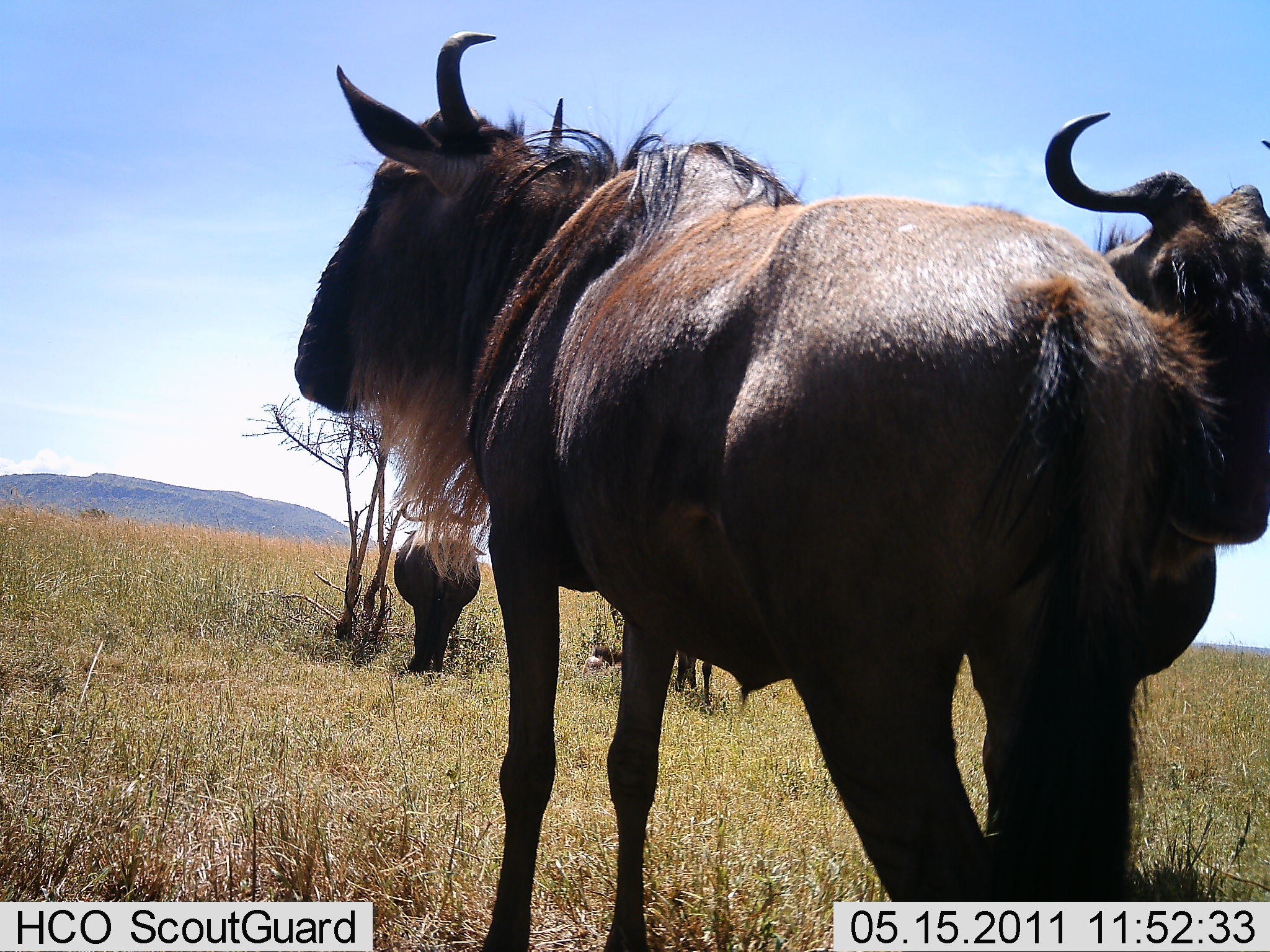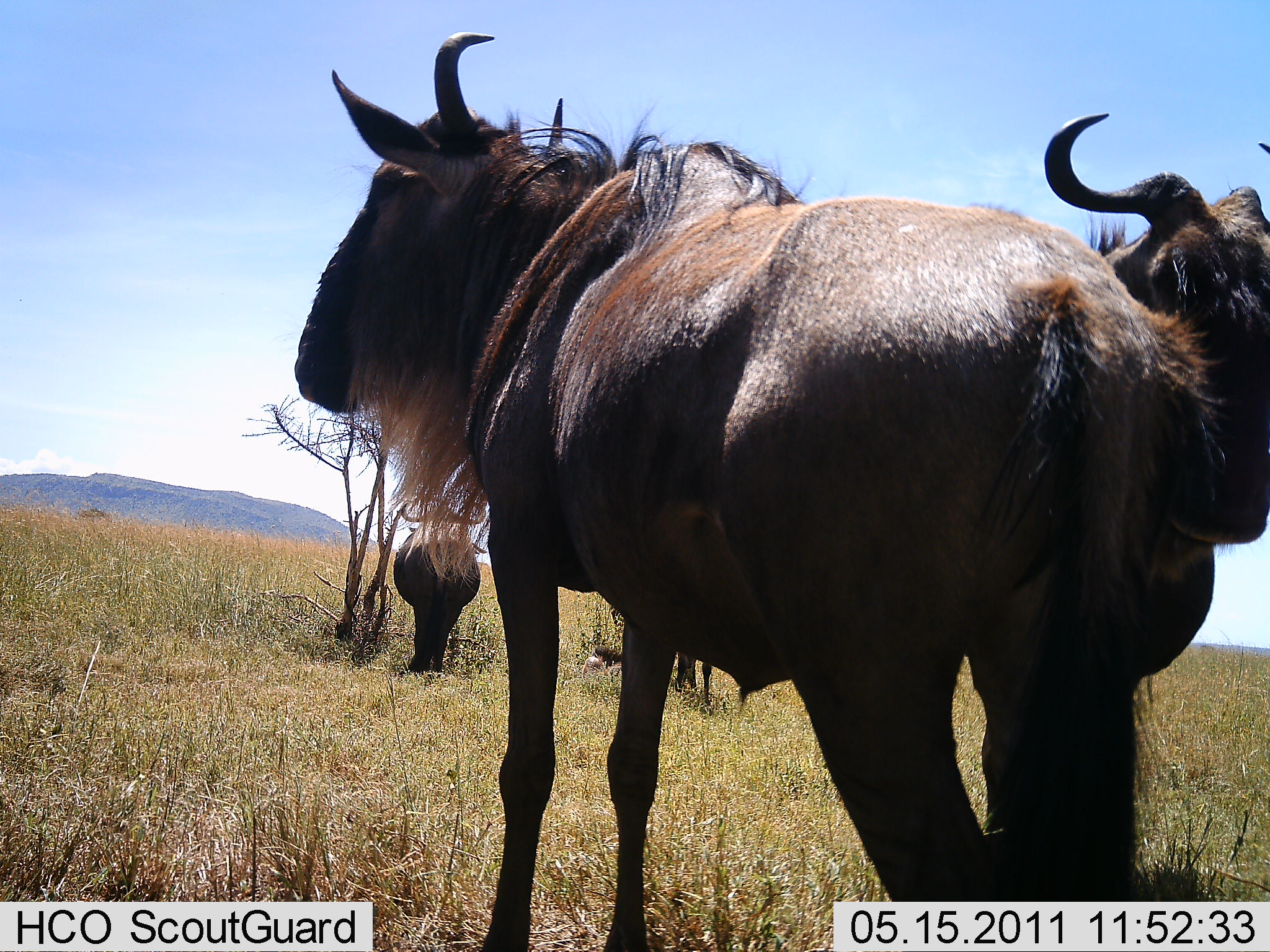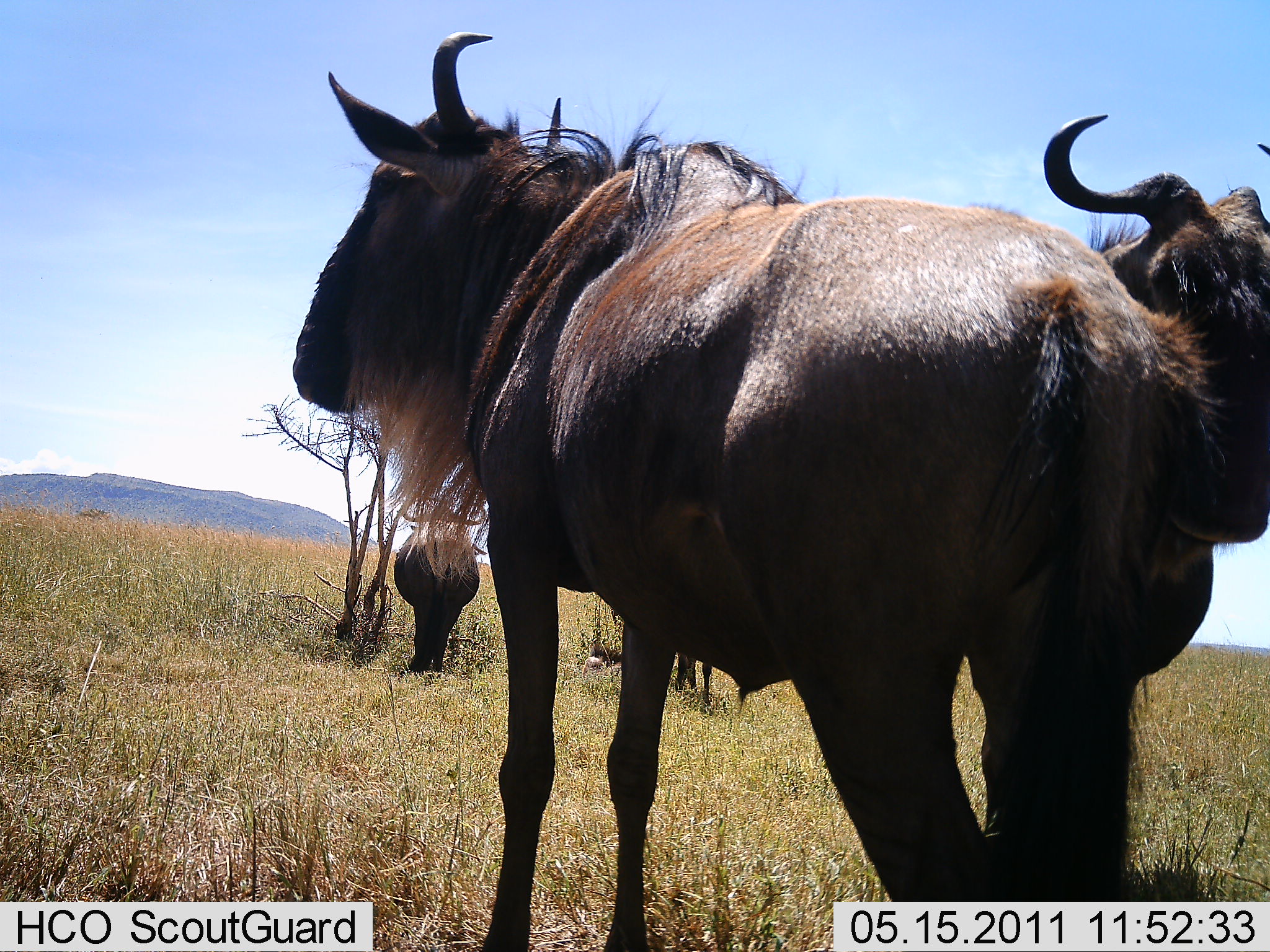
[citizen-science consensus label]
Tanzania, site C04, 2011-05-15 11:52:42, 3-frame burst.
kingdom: Animalia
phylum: Chordata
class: Mammalia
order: Artiodactyla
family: Bovidae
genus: Connochaetes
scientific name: Connochaetes taurinus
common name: blue wildebeest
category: wildebeest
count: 4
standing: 92%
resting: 8%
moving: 0%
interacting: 8%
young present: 0%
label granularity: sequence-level